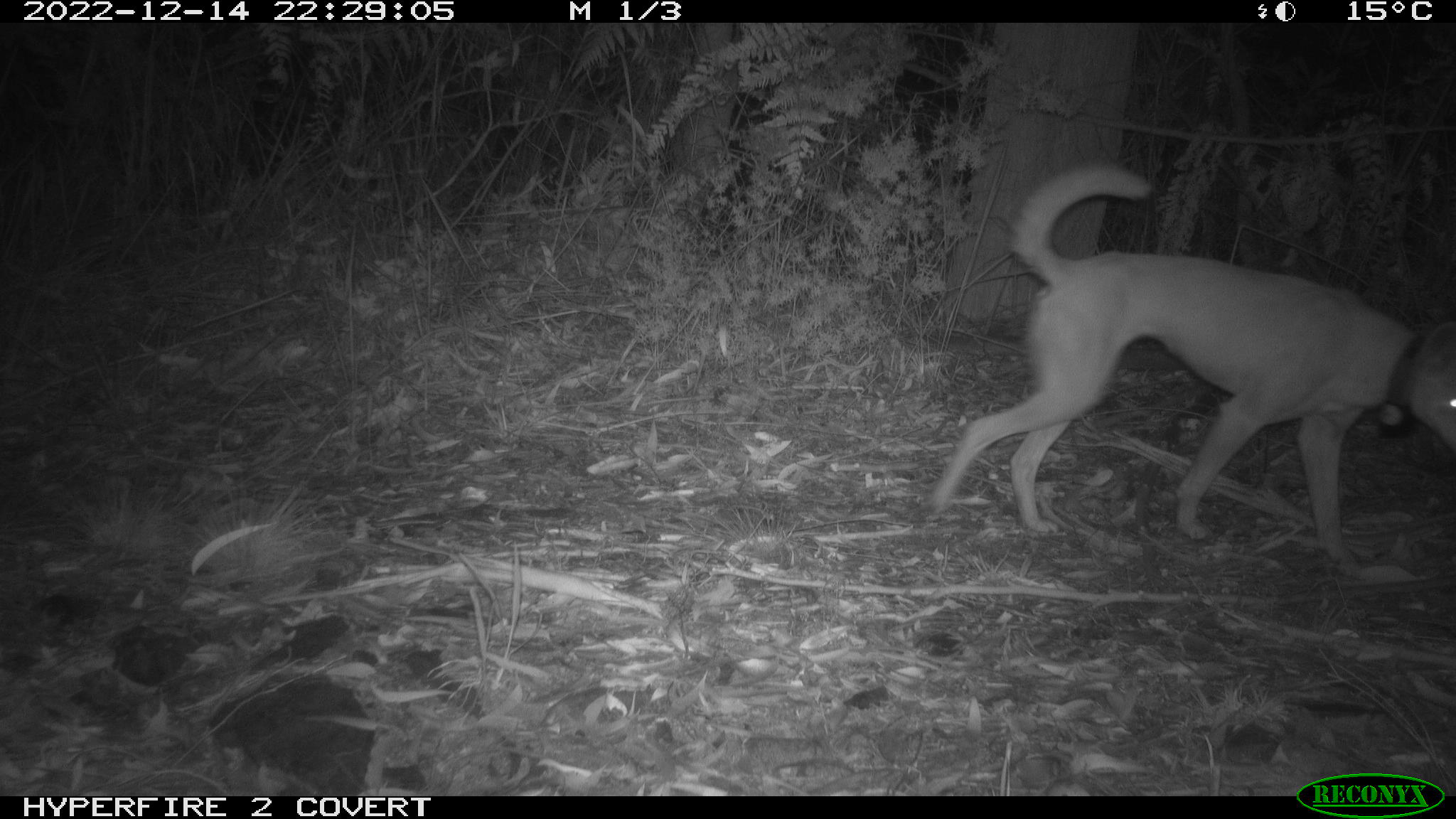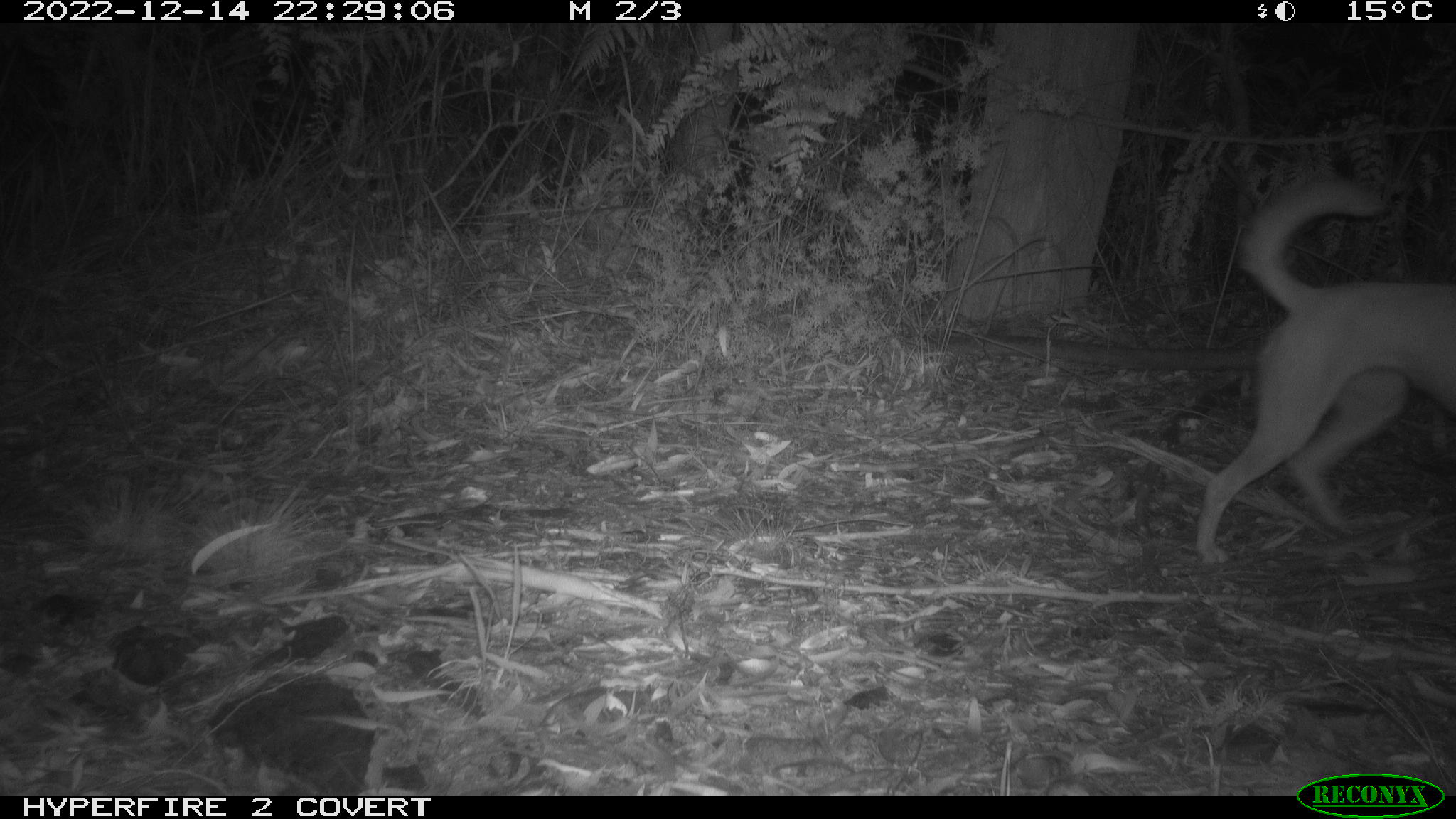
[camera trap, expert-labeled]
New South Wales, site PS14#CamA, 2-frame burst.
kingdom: Animalia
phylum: Chordata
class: Mammalia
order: Carnivora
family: Canidae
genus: Canis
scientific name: Canis familiaris dingo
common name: dingo